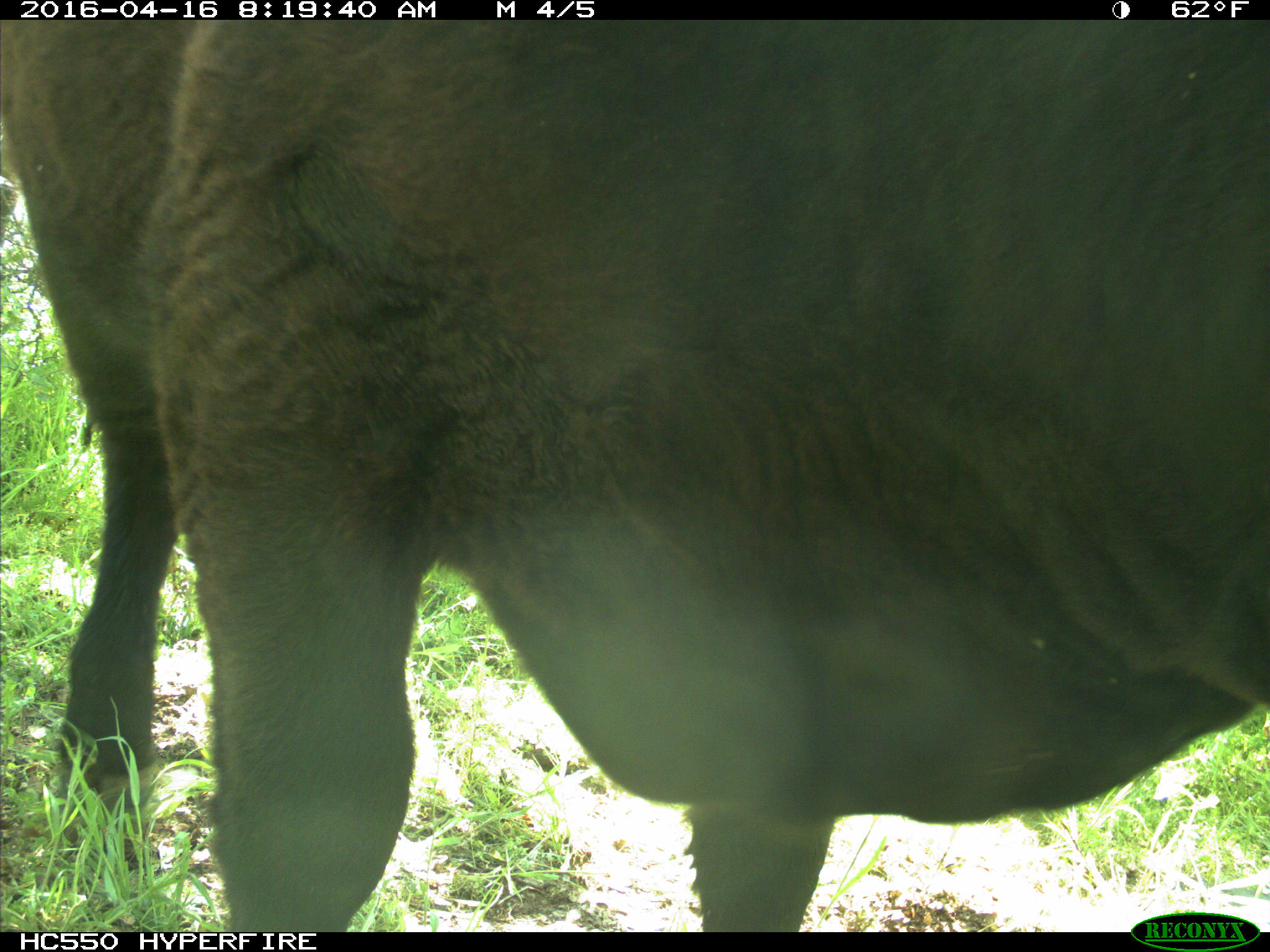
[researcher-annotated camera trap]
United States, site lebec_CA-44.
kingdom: Animalia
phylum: Chordata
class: Mammalia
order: Artiodactyla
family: Bovidae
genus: Bos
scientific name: Bos taurus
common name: domestic cow